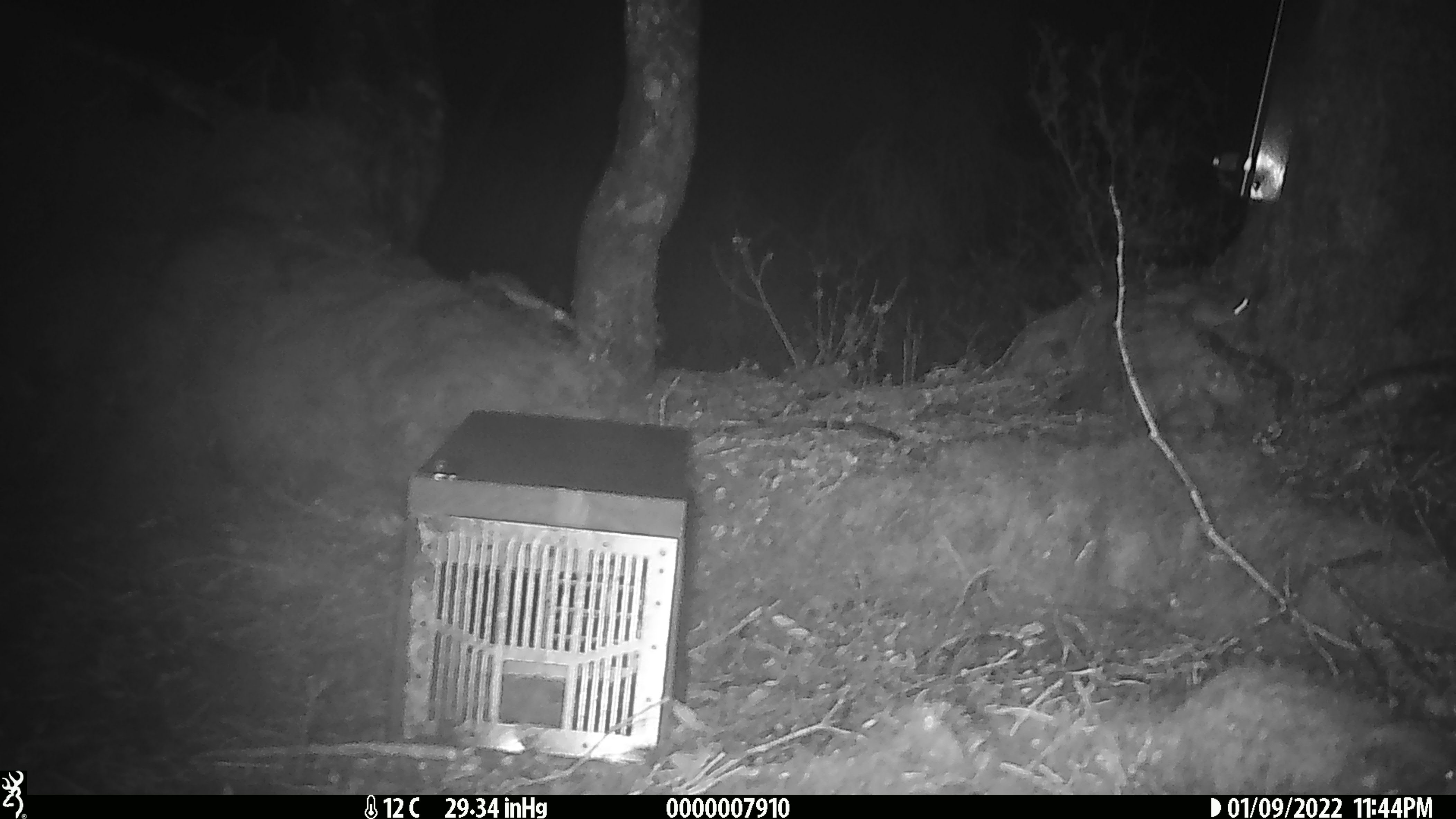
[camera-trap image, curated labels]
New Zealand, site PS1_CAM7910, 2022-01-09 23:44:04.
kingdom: Animalia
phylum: Chordata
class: Mammalia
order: Rodentia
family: Muridae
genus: Mus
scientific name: Mus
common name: mouse